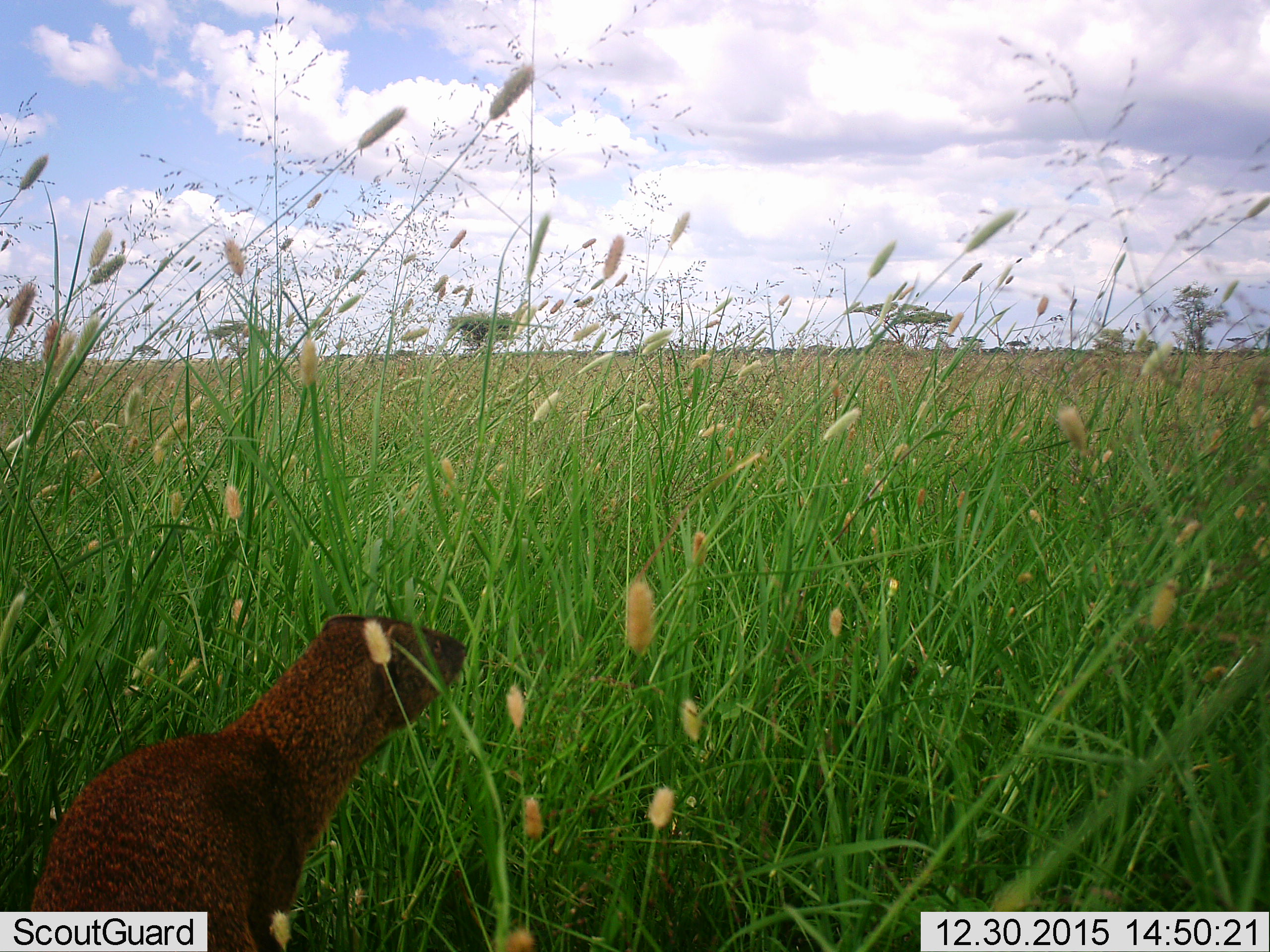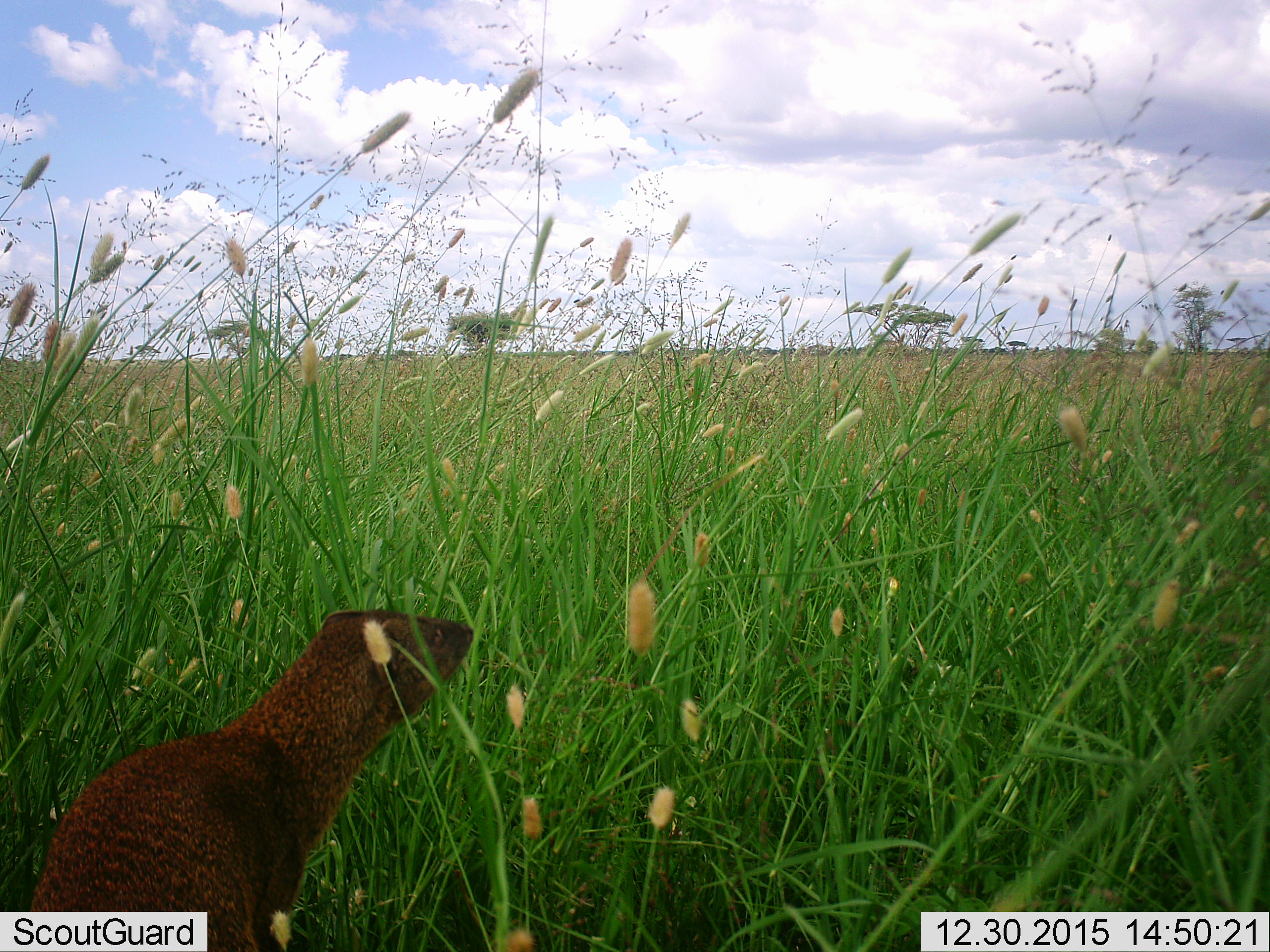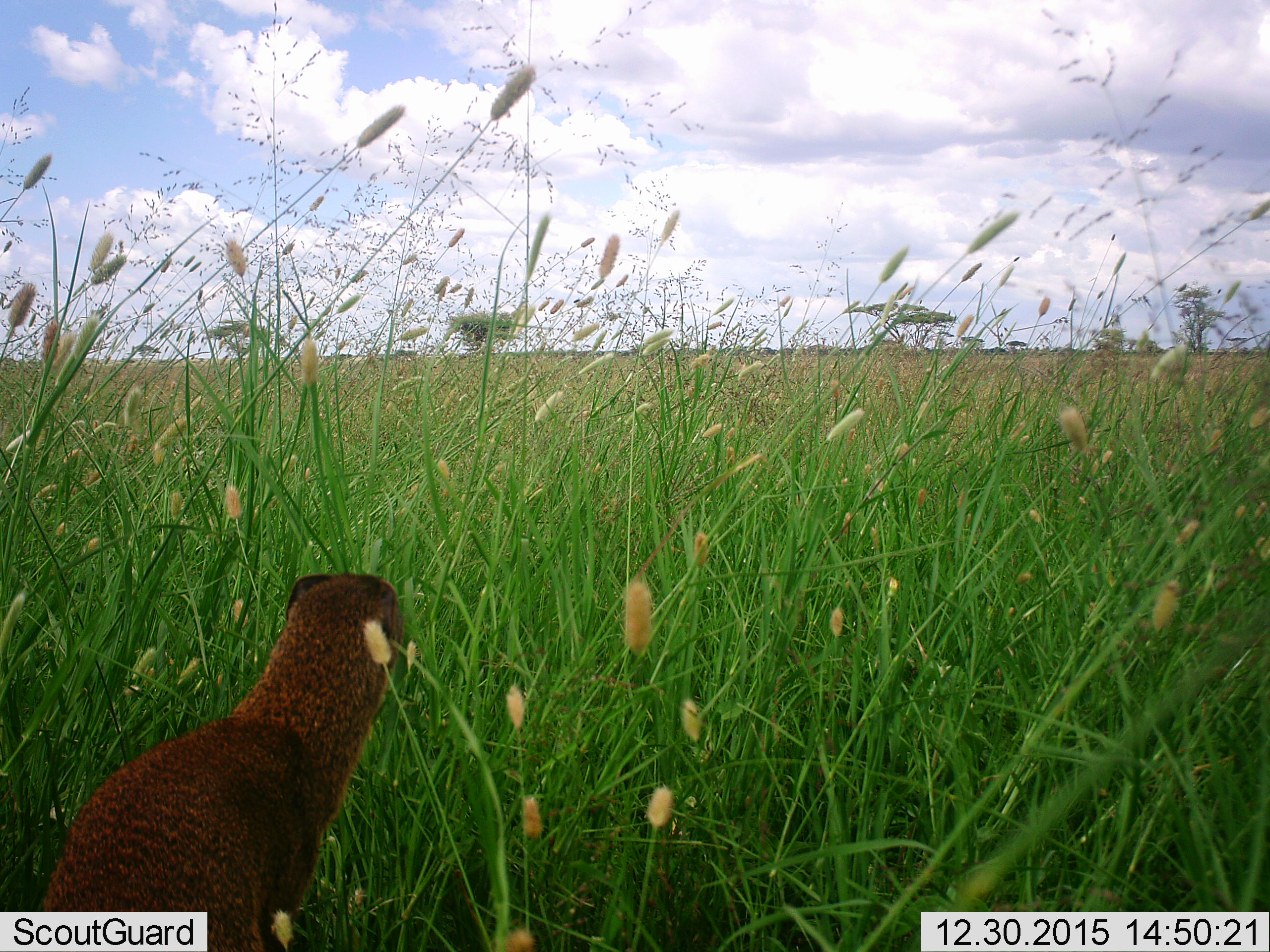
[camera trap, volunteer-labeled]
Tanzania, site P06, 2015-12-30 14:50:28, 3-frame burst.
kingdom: Animalia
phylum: Chordata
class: Mammalia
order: Carnivora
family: Herpestidae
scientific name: Herpestidae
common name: mongoose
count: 1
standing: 78%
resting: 22%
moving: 0%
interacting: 0%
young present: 0%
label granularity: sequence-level